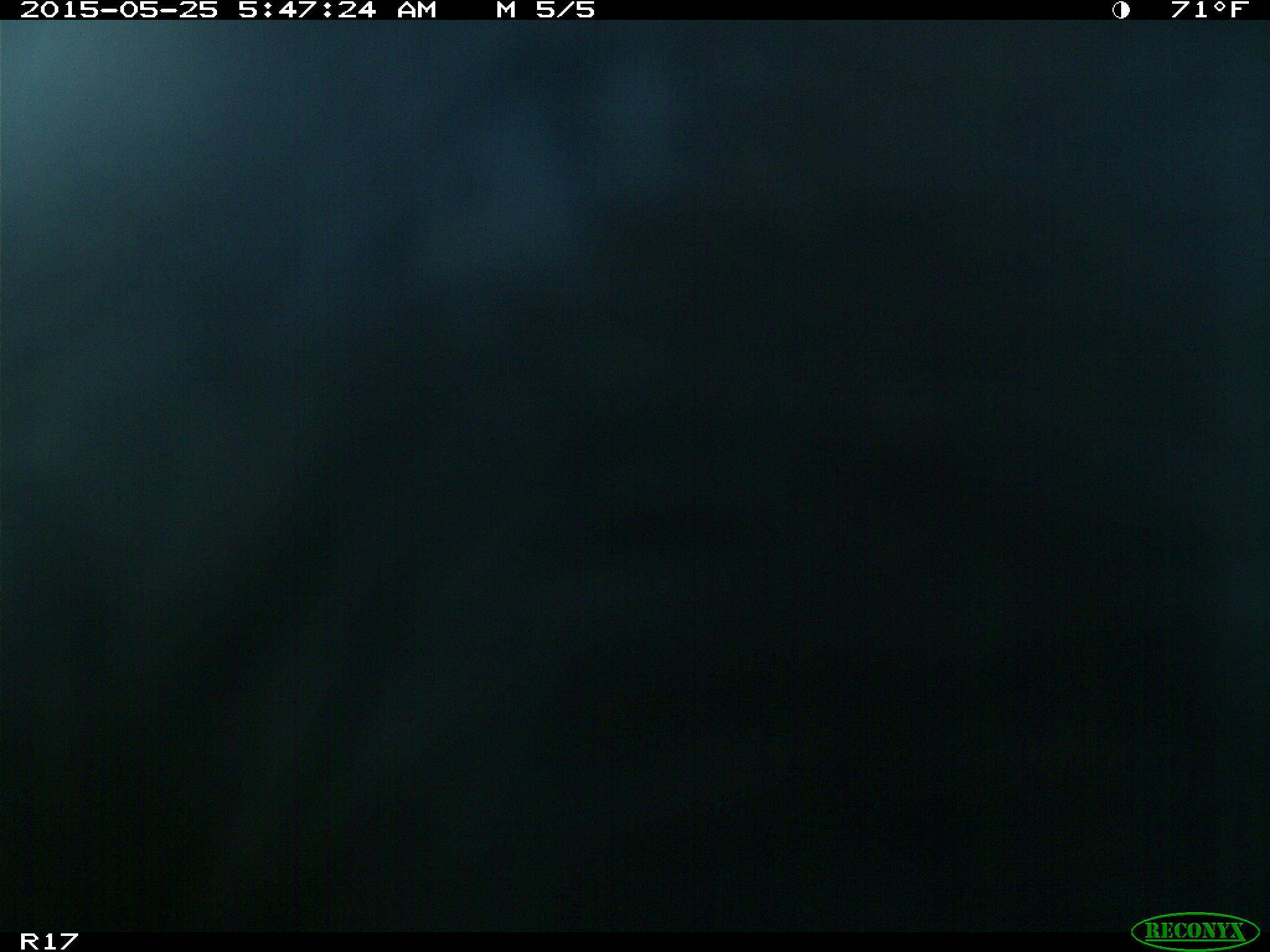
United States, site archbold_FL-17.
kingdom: Animalia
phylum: Chordata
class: Mammalia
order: Artiodactyla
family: Bovidae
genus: Bos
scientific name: Bos taurus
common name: domestic cow